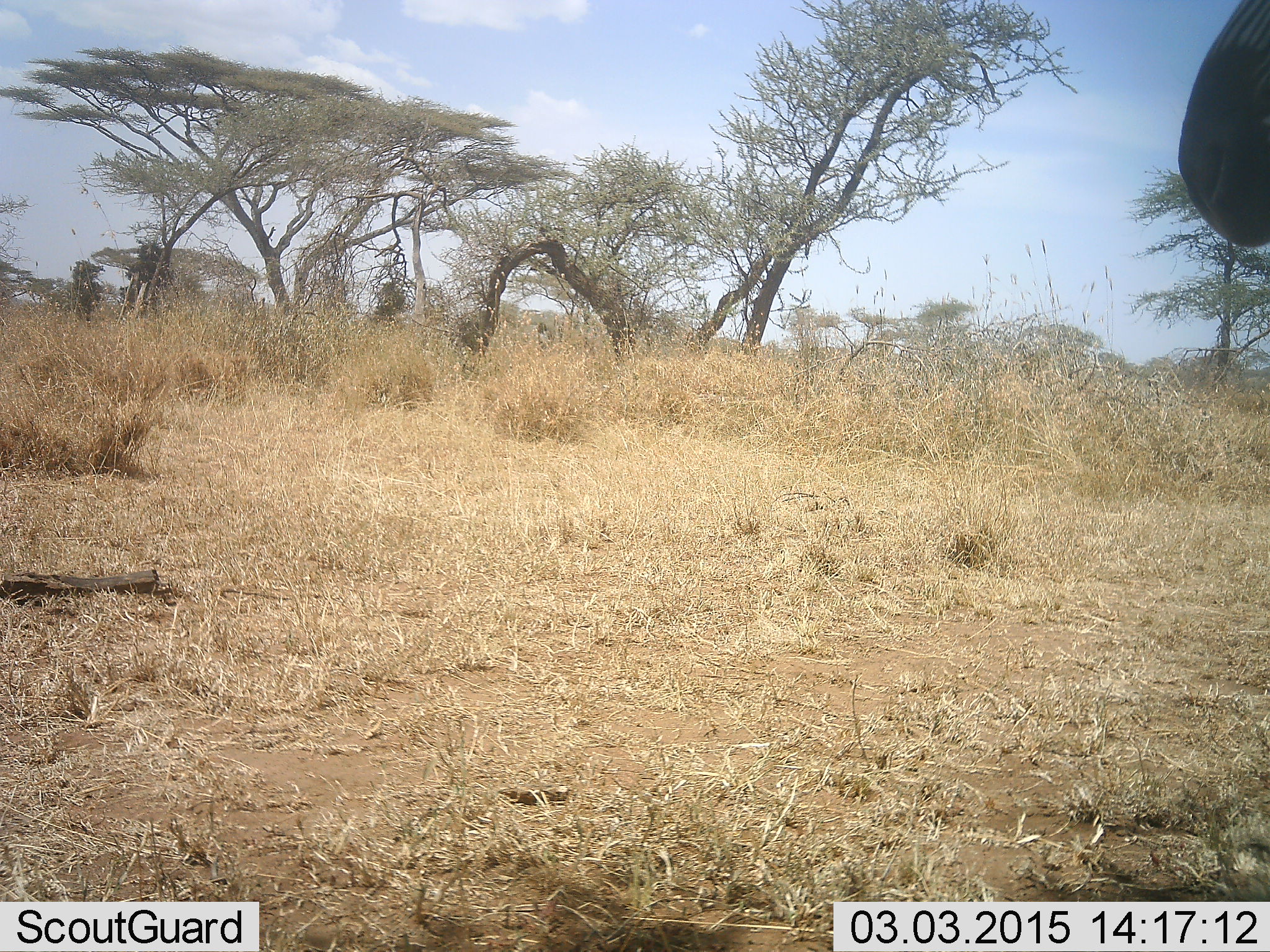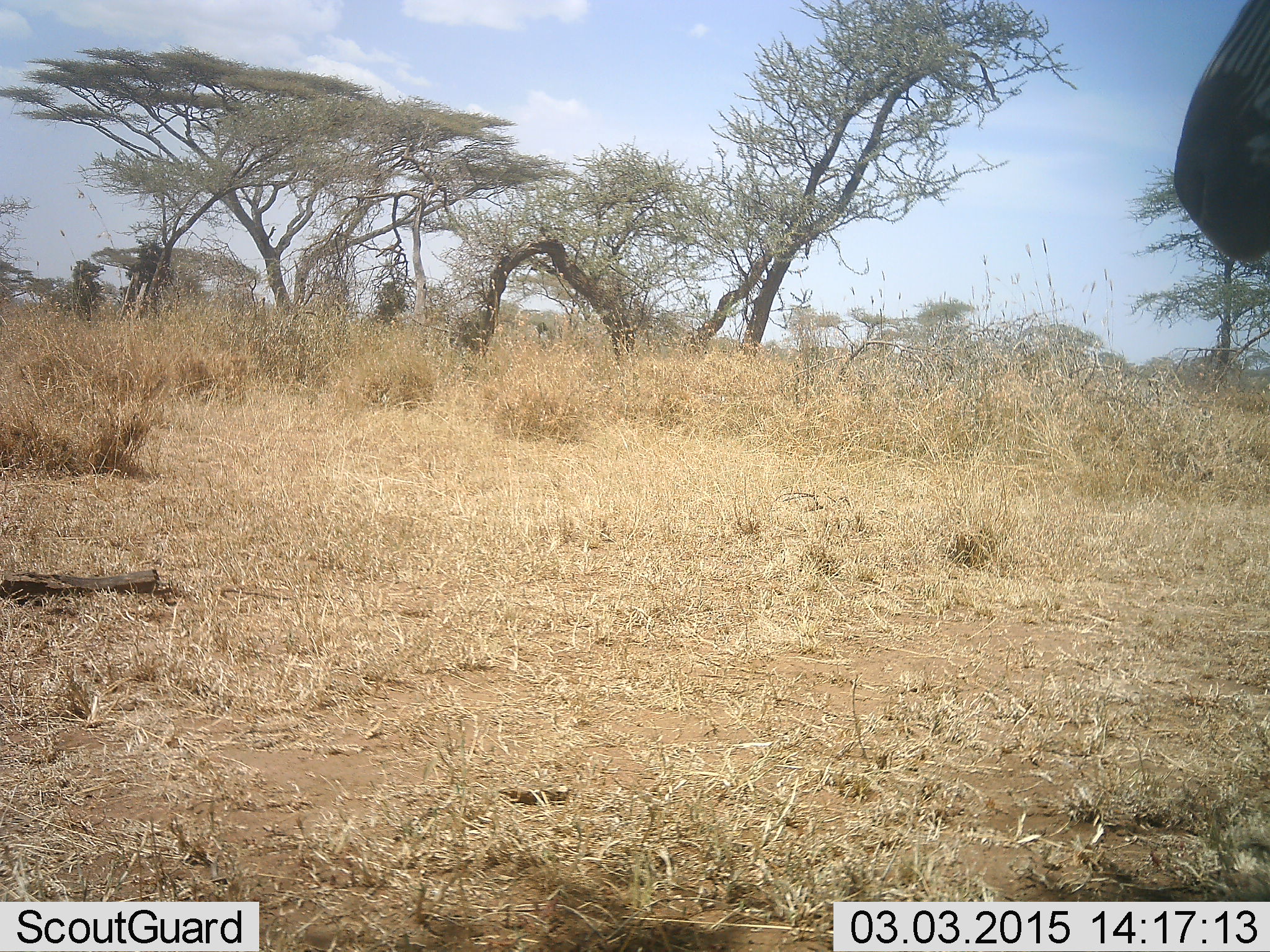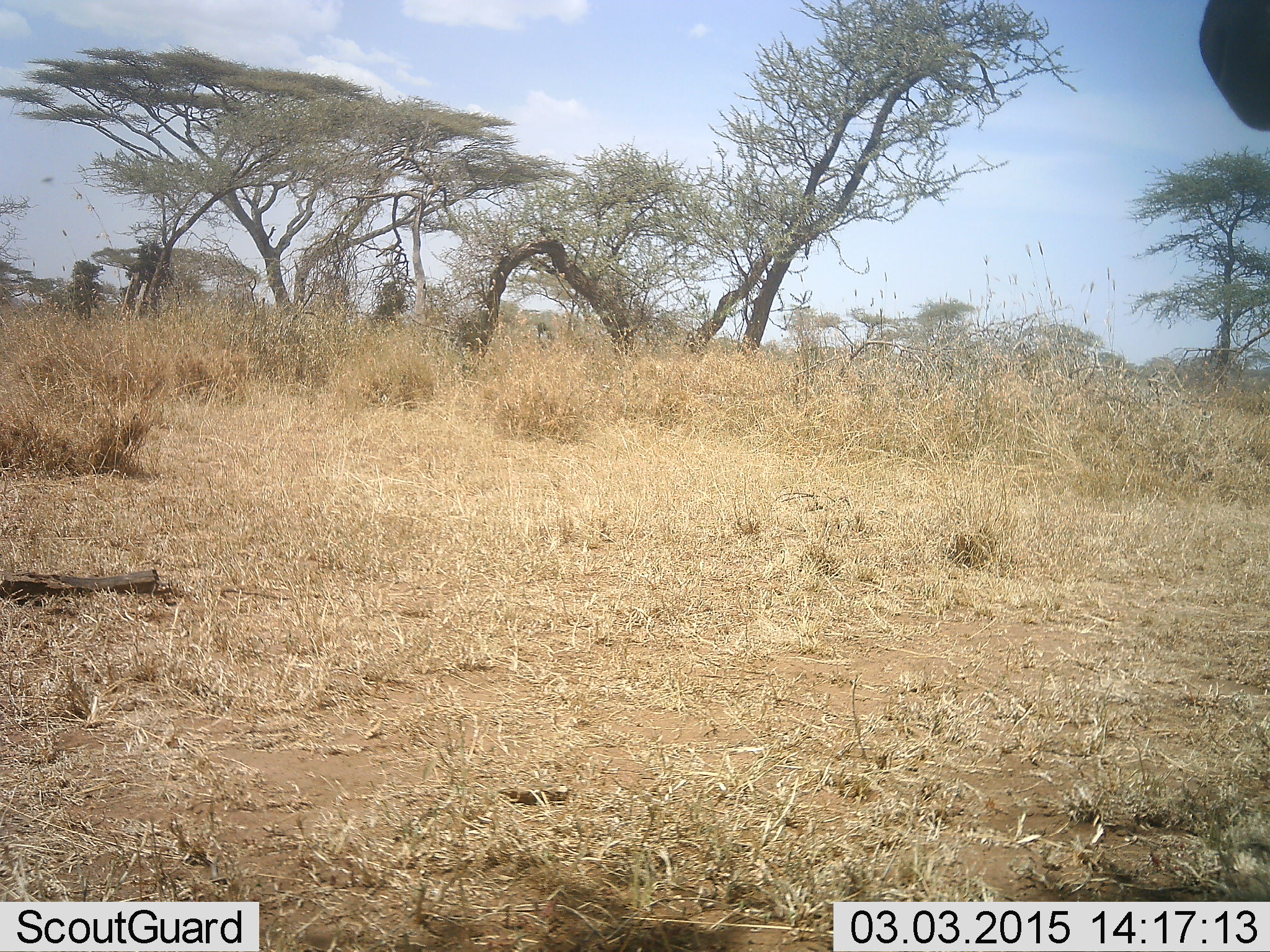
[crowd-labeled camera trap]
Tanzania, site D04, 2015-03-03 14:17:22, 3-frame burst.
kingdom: Animalia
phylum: Chordata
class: Mammalia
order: Perissodactyla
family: Equidae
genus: Equus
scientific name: Equus quagga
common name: plains zebra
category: zebra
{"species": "zebra (plains zebra) (Equus quagga)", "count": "1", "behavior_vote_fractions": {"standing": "90%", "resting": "0%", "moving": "10%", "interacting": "0%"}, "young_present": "0%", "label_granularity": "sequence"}